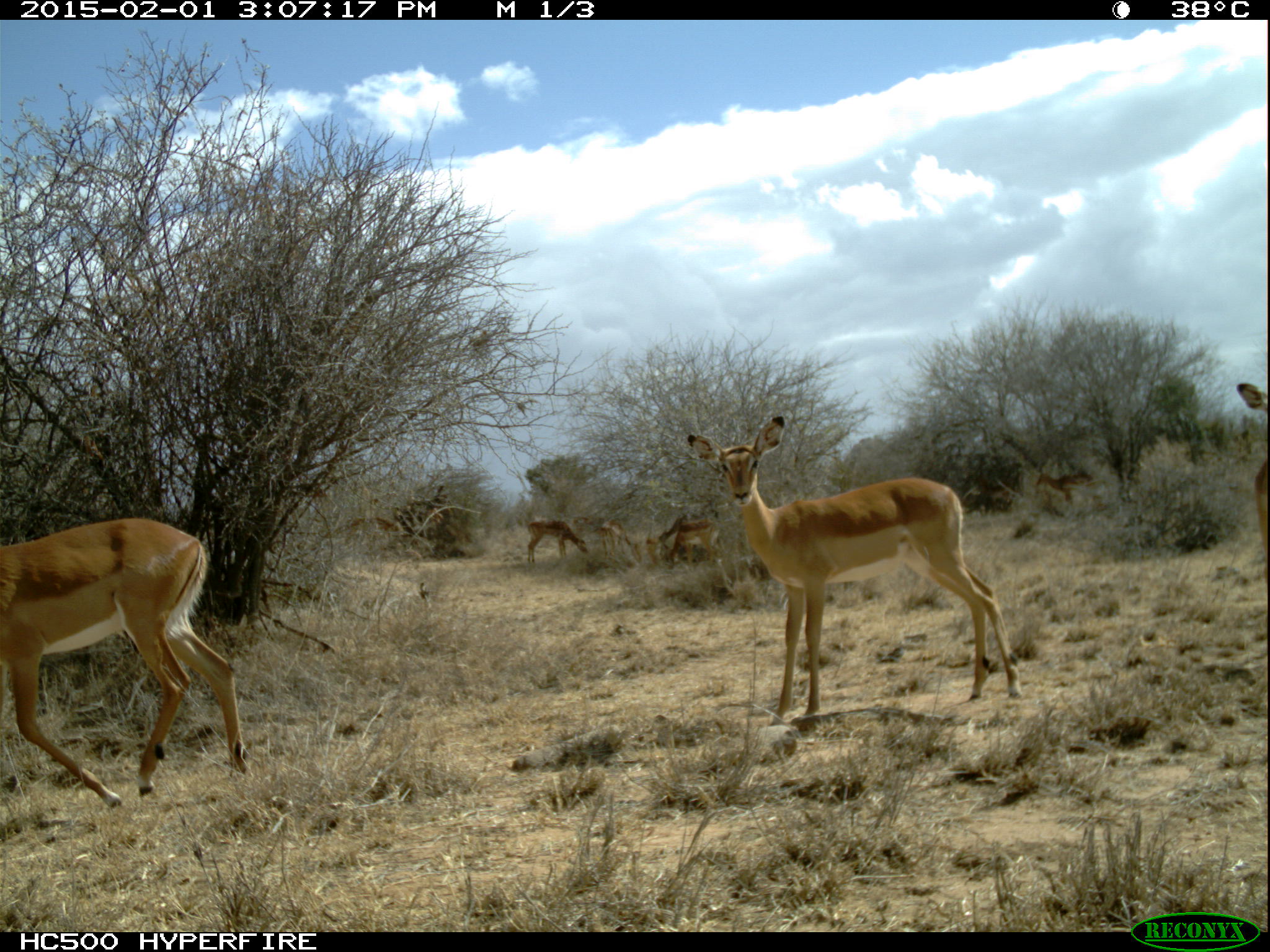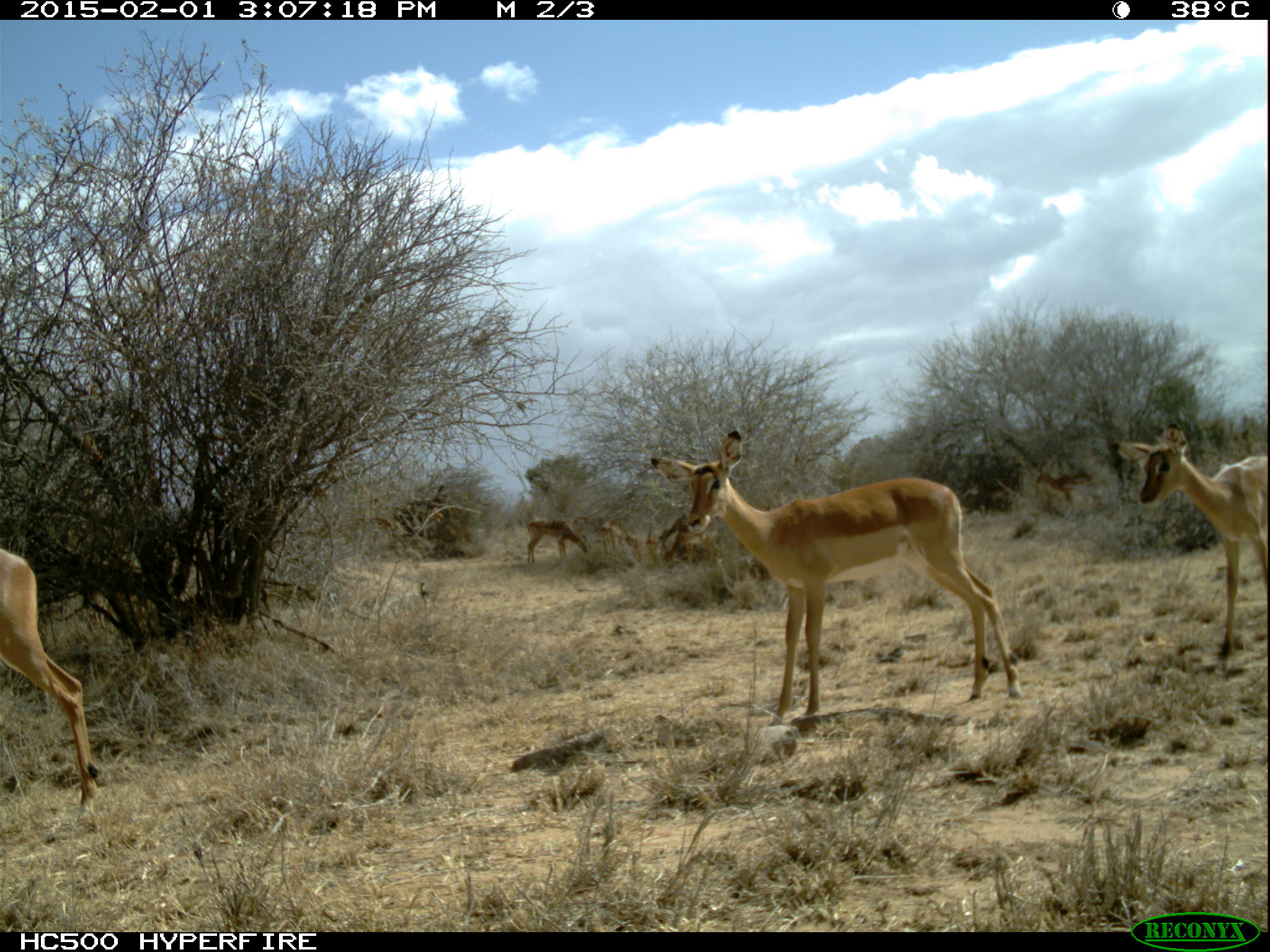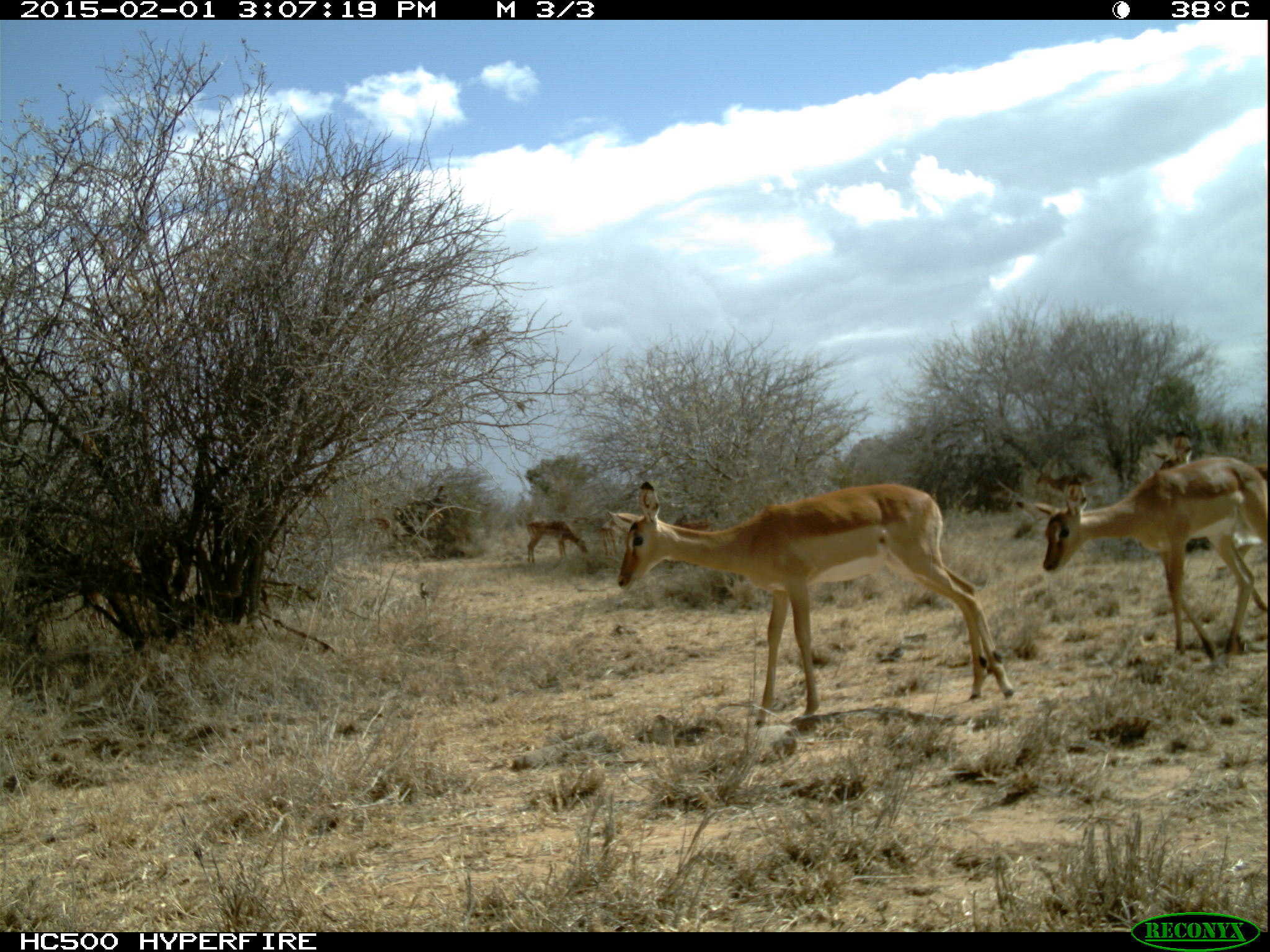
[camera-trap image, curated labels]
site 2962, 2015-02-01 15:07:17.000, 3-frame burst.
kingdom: Animalia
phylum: Chordata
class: Mammalia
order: Artiodactyla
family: Bovidae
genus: Aepyceros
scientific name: Aepyceros melampus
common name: impala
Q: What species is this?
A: Aepyceros melampus (impala).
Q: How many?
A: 7.